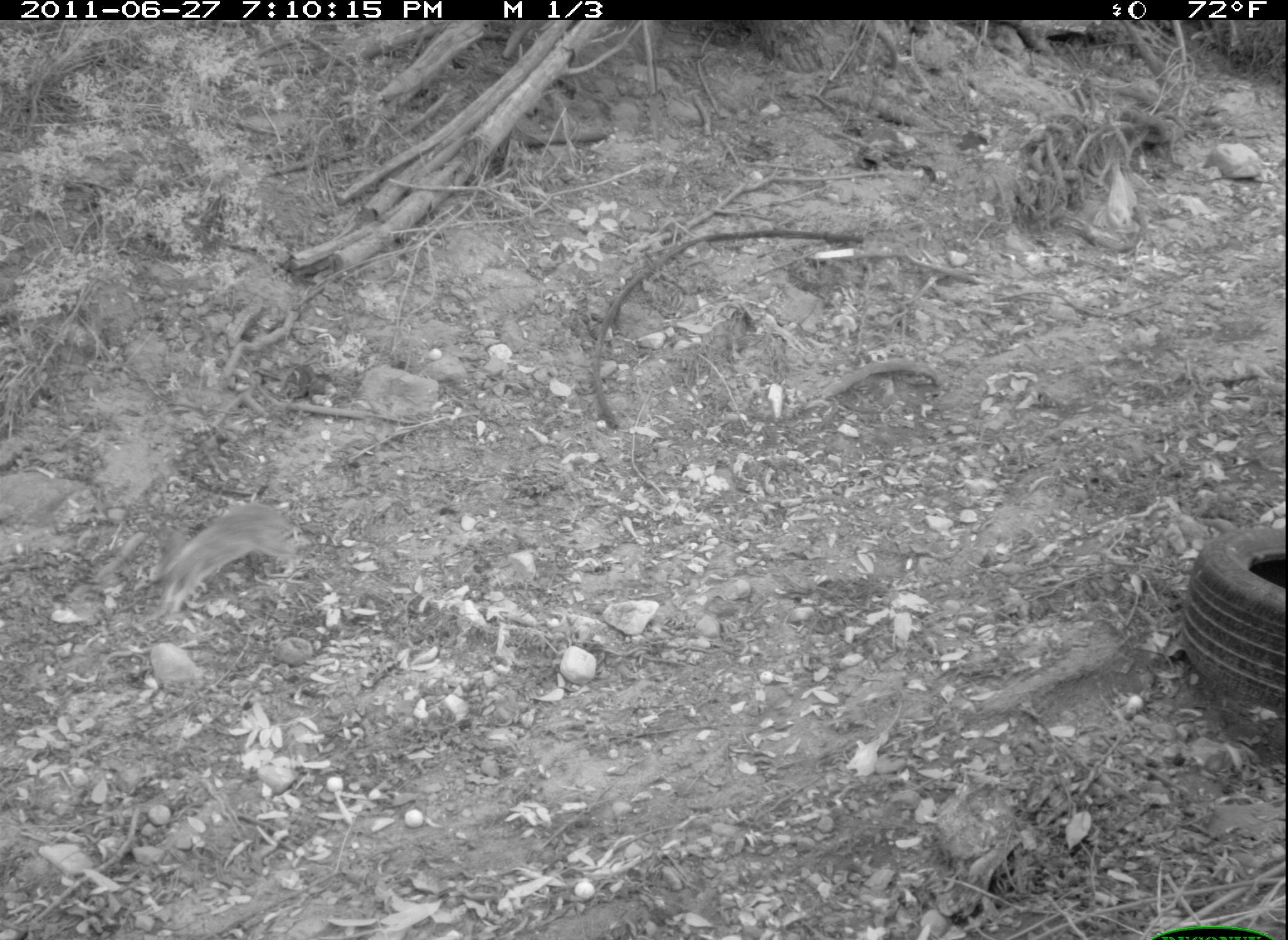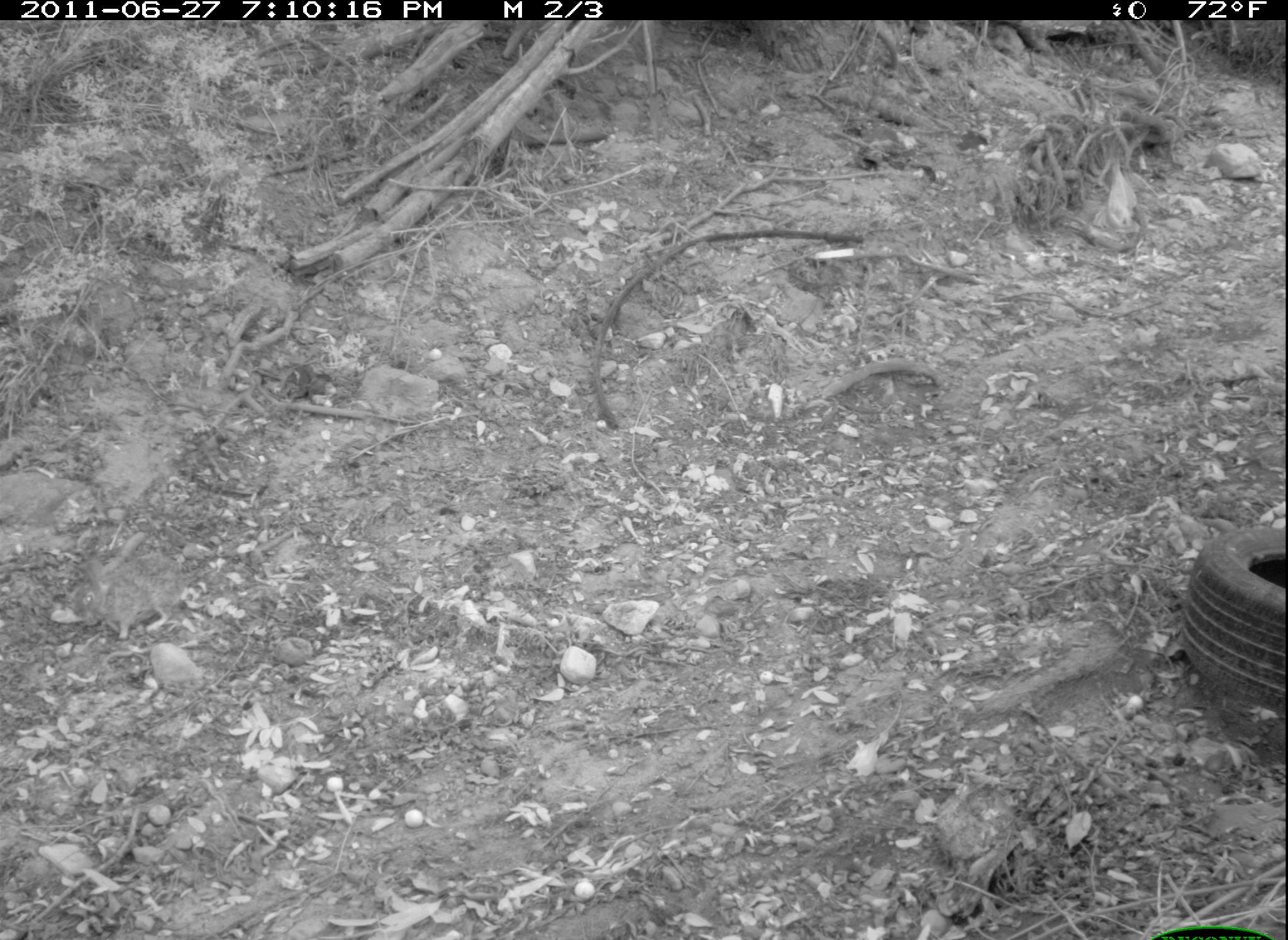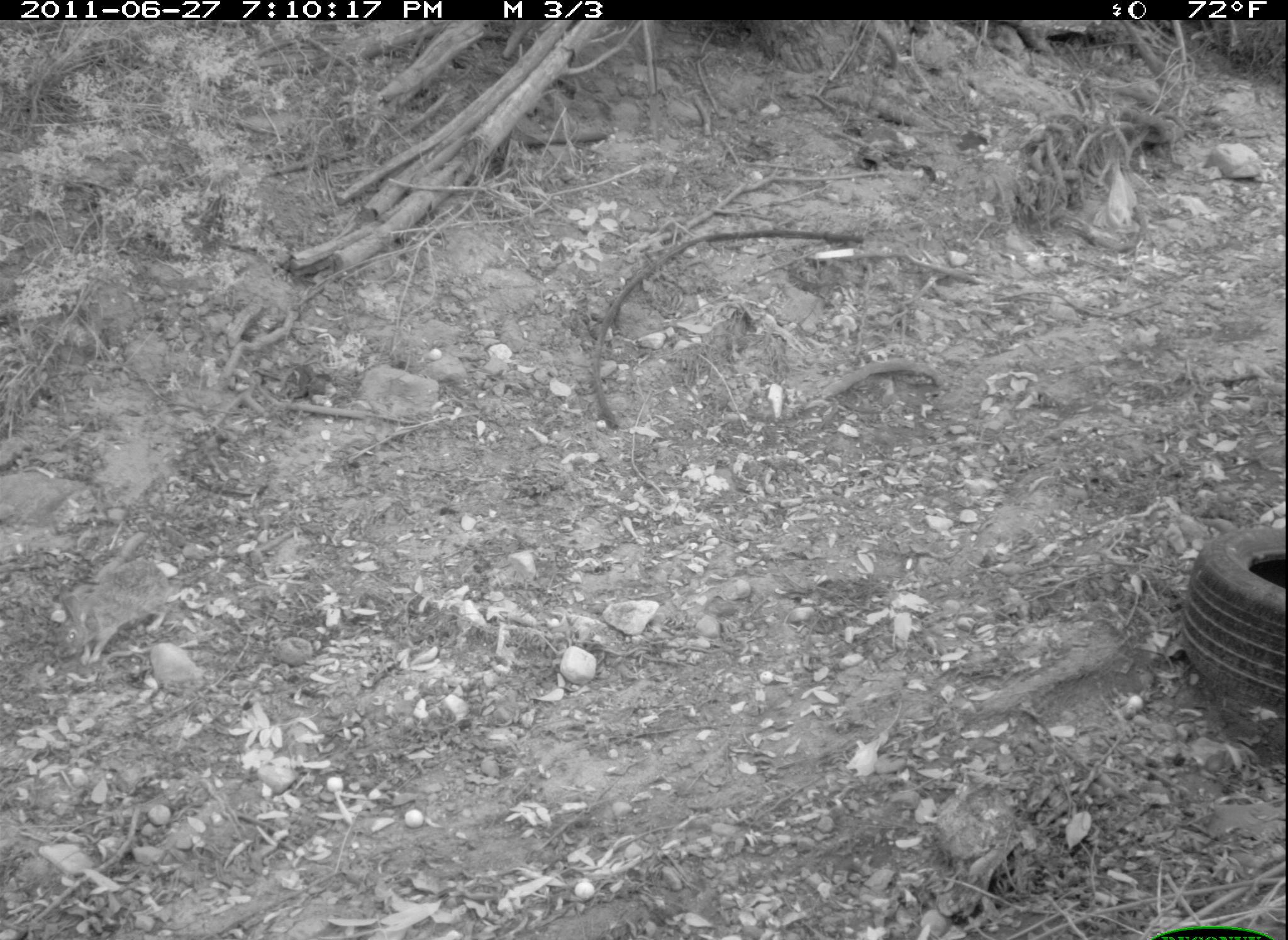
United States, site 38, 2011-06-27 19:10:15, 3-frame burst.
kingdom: Animalia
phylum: Chordata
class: Mammalia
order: Lagomorpha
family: Leporidae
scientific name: Leporidae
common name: rabbits and hares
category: rabbit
Rabbit (rabbits and hares) (Leporidae).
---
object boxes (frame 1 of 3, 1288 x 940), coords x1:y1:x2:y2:
rabbit: 132:496:324:623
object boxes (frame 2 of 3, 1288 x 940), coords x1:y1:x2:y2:
rabbit: 63:529:192:644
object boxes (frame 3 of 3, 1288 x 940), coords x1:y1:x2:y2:
rabbit: 43:554:188:665